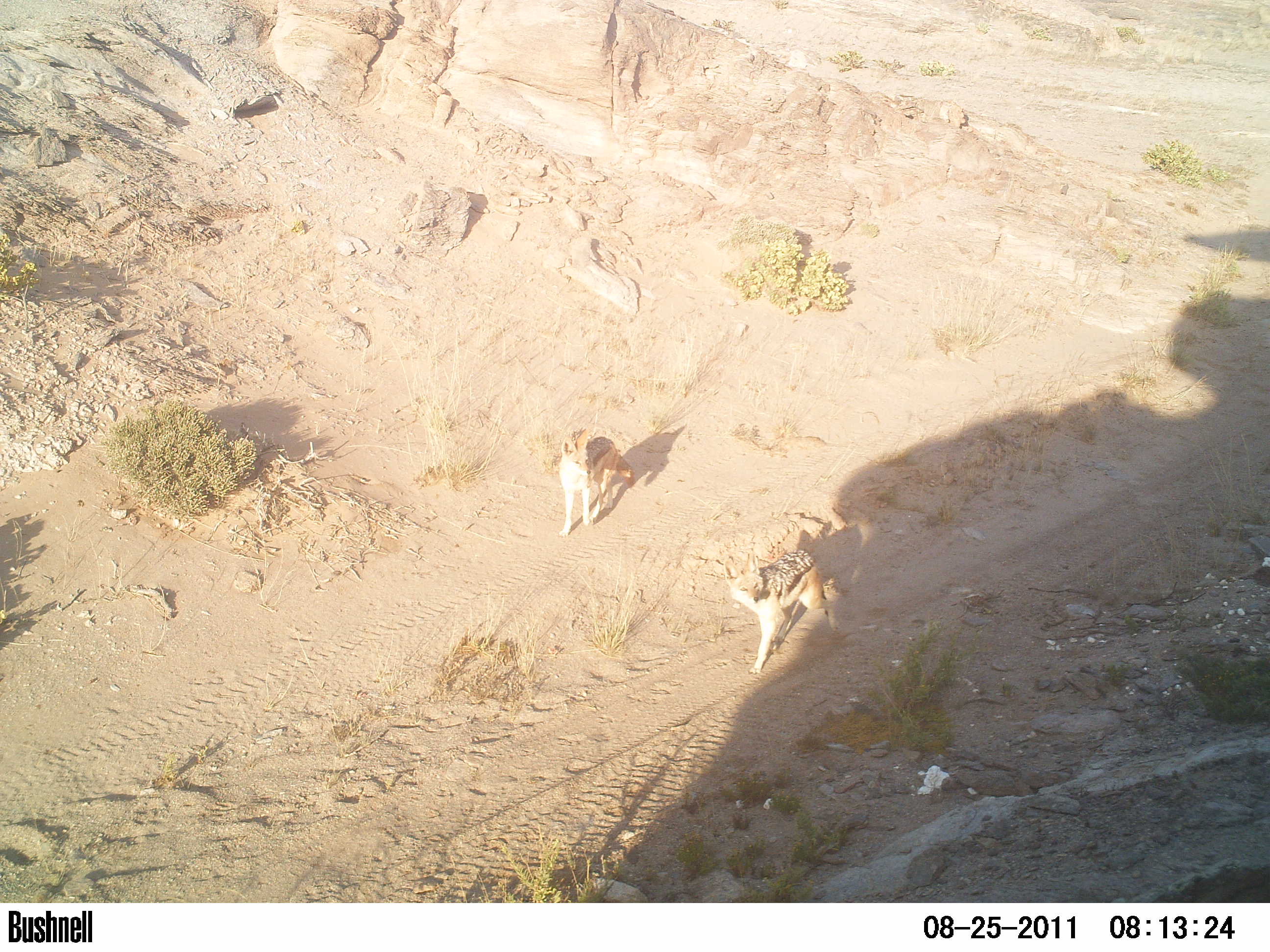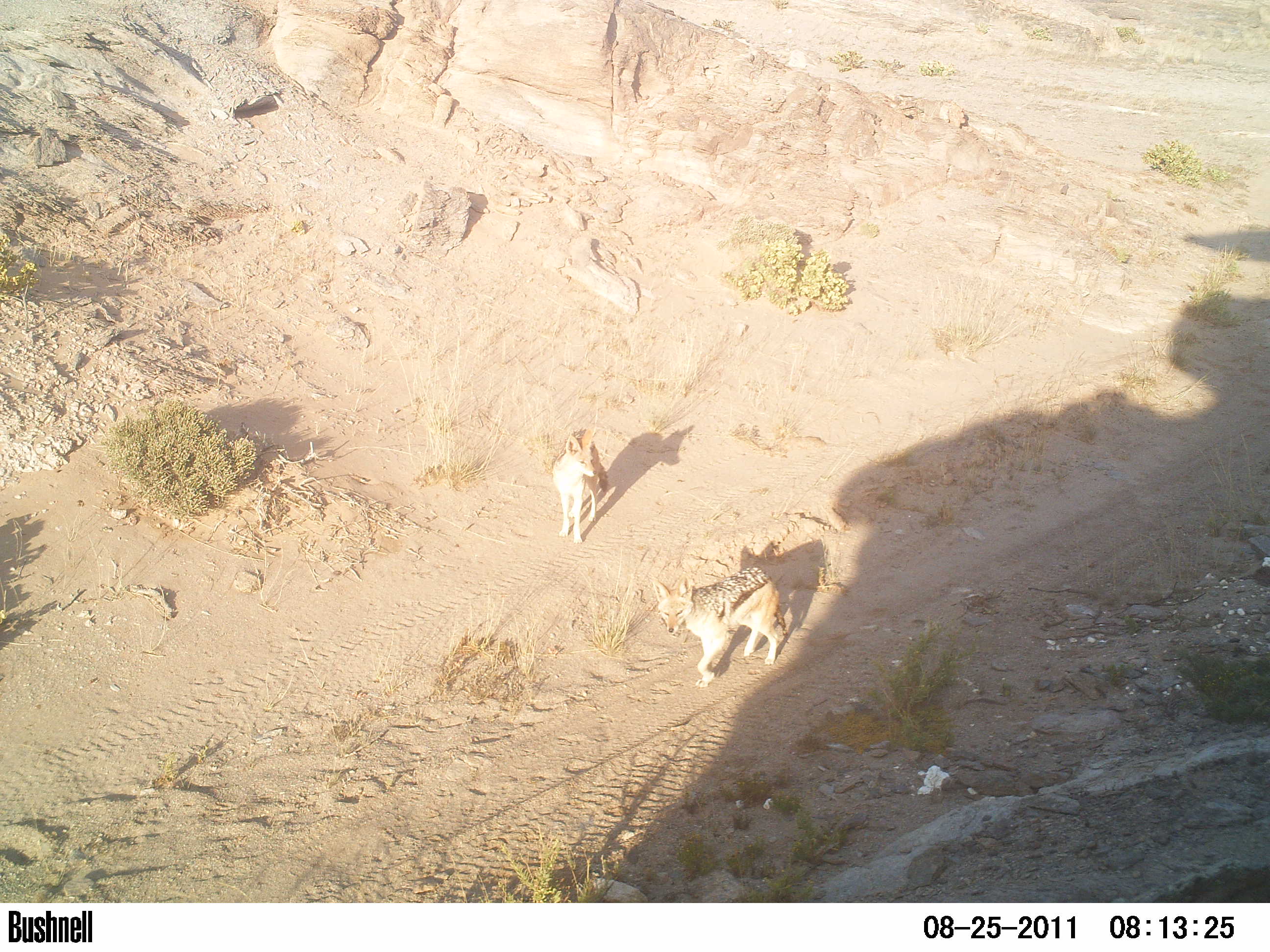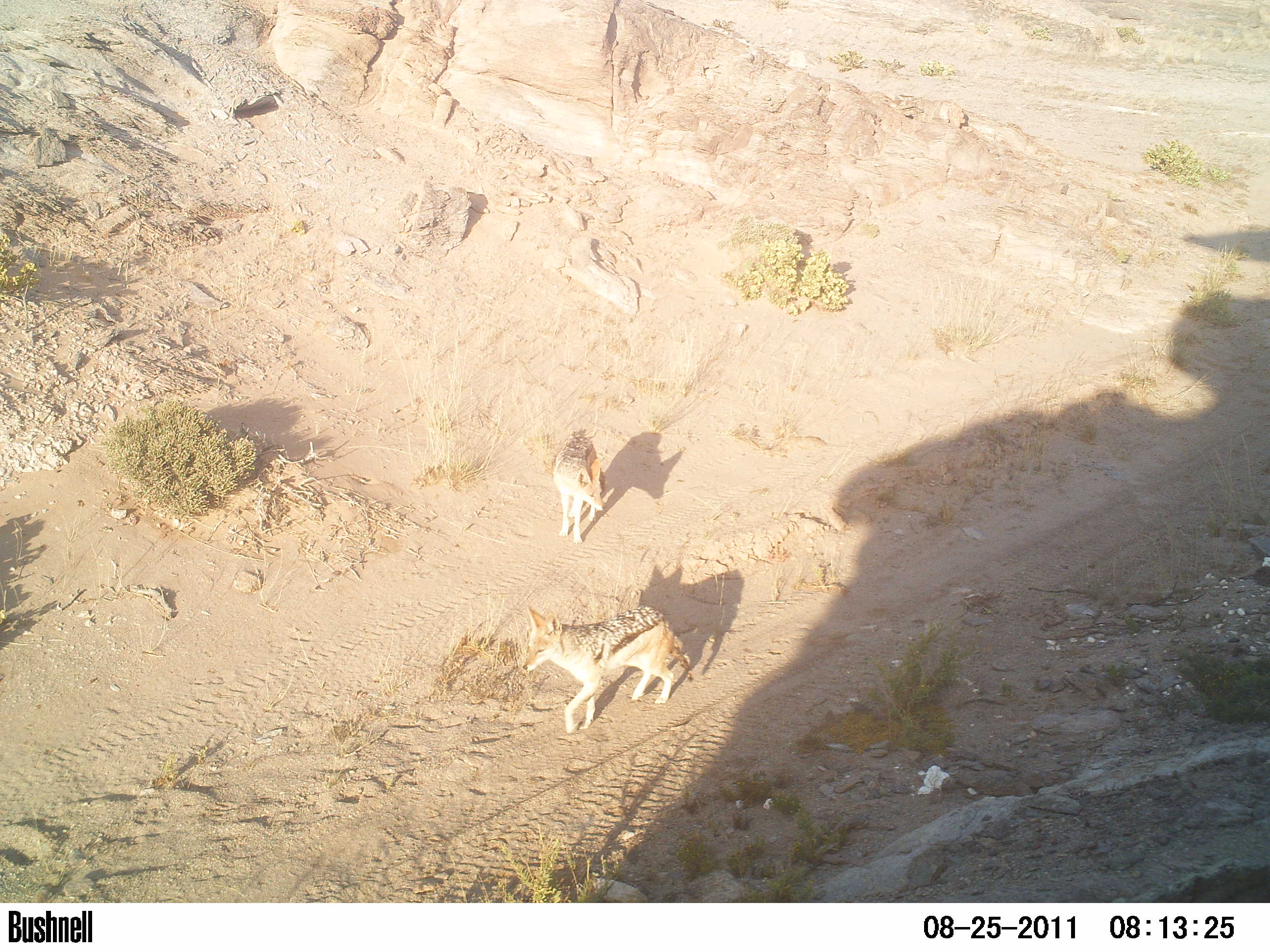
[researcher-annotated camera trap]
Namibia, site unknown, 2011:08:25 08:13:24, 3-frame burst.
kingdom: Animalia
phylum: Chordata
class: Mammalia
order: Carnivora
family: Canidae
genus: Lupulella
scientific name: Lupulella mesomelas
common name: black-backed jackal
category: canis mesomelas